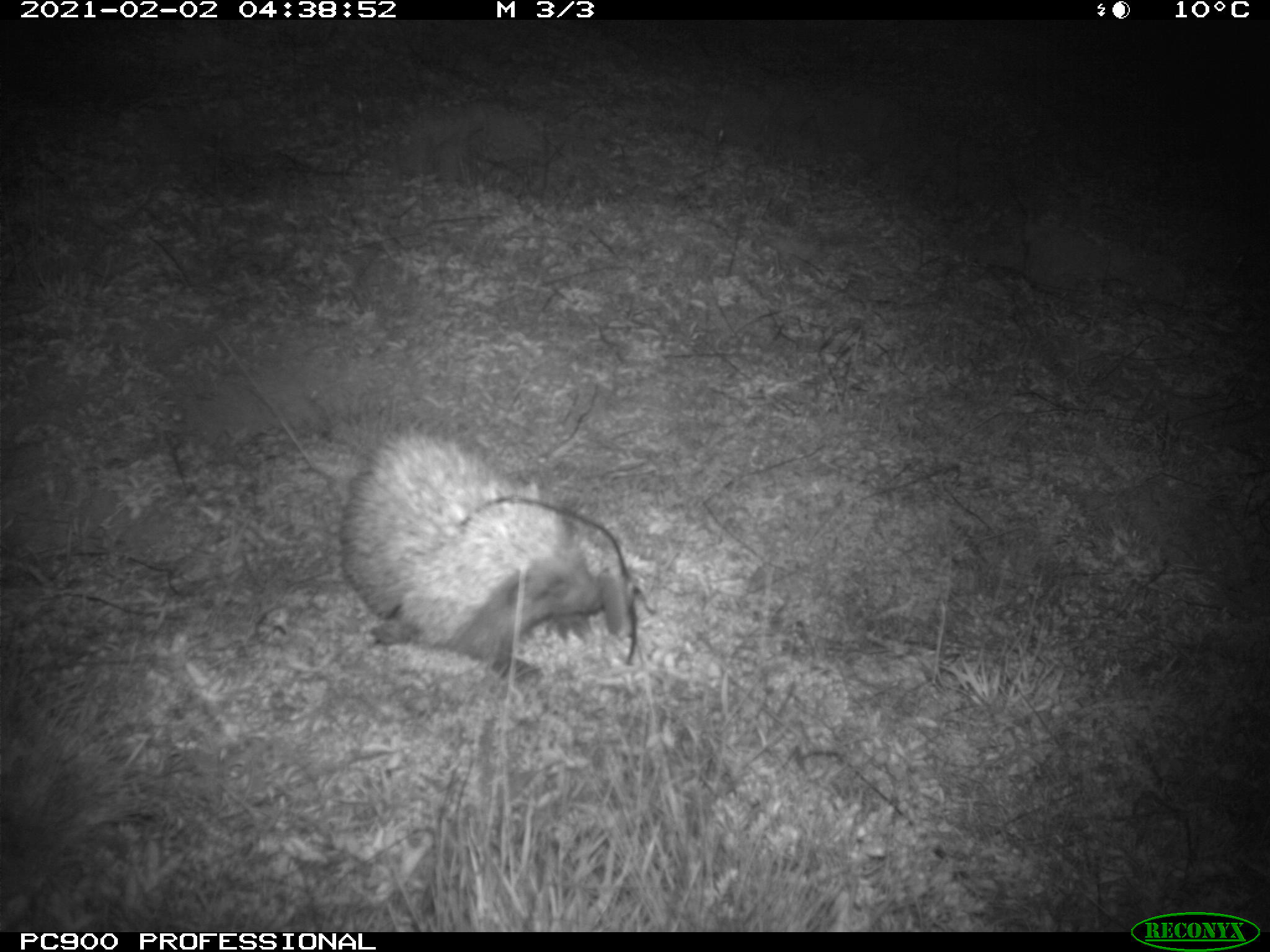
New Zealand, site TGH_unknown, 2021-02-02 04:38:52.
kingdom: Animalia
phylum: Chordata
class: Mammalia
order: Eulipotyphla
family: Erinaceidae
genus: Erinaceus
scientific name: Erinaceus europaeus europaeus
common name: european hedgehog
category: hedgehog